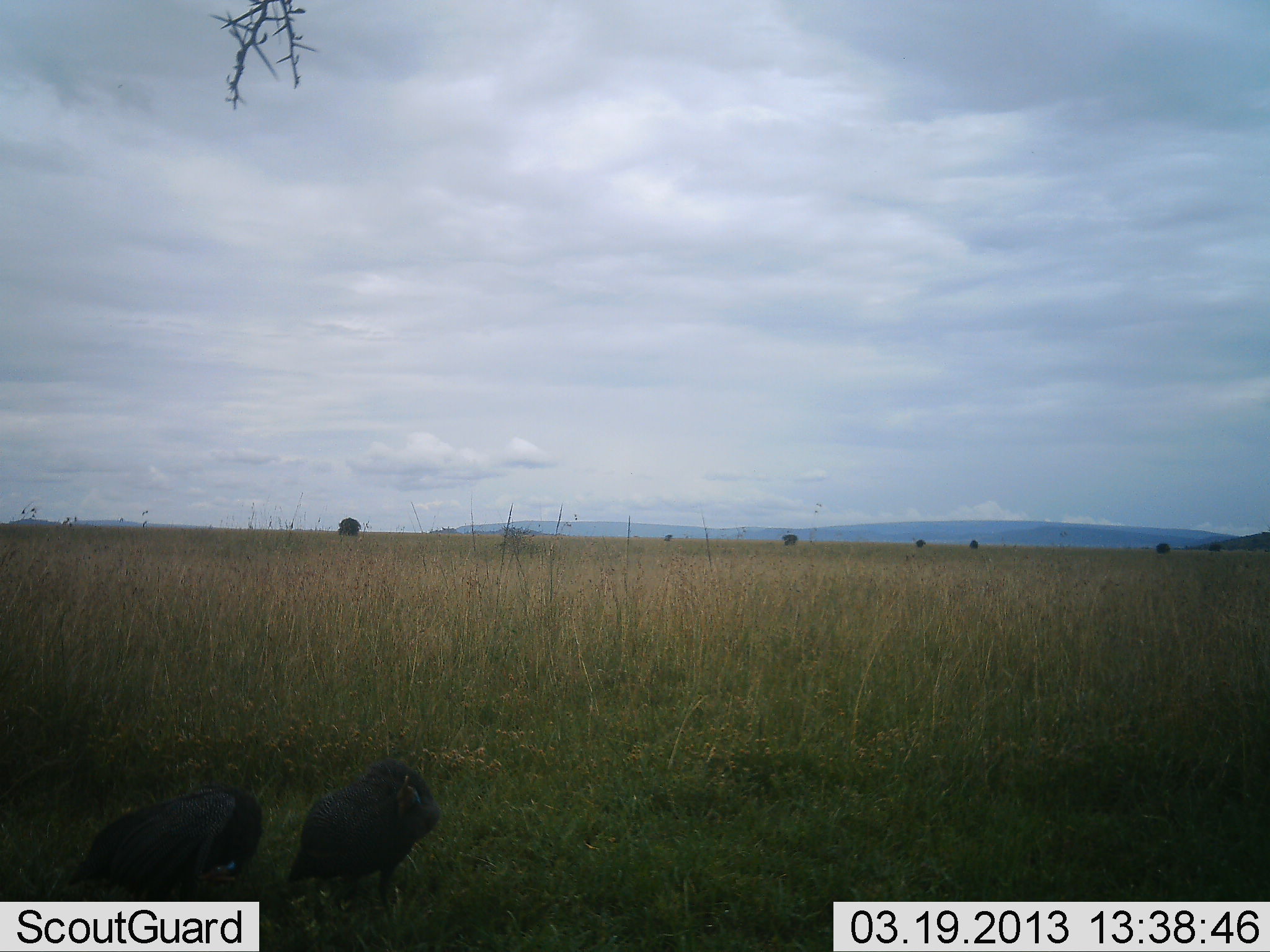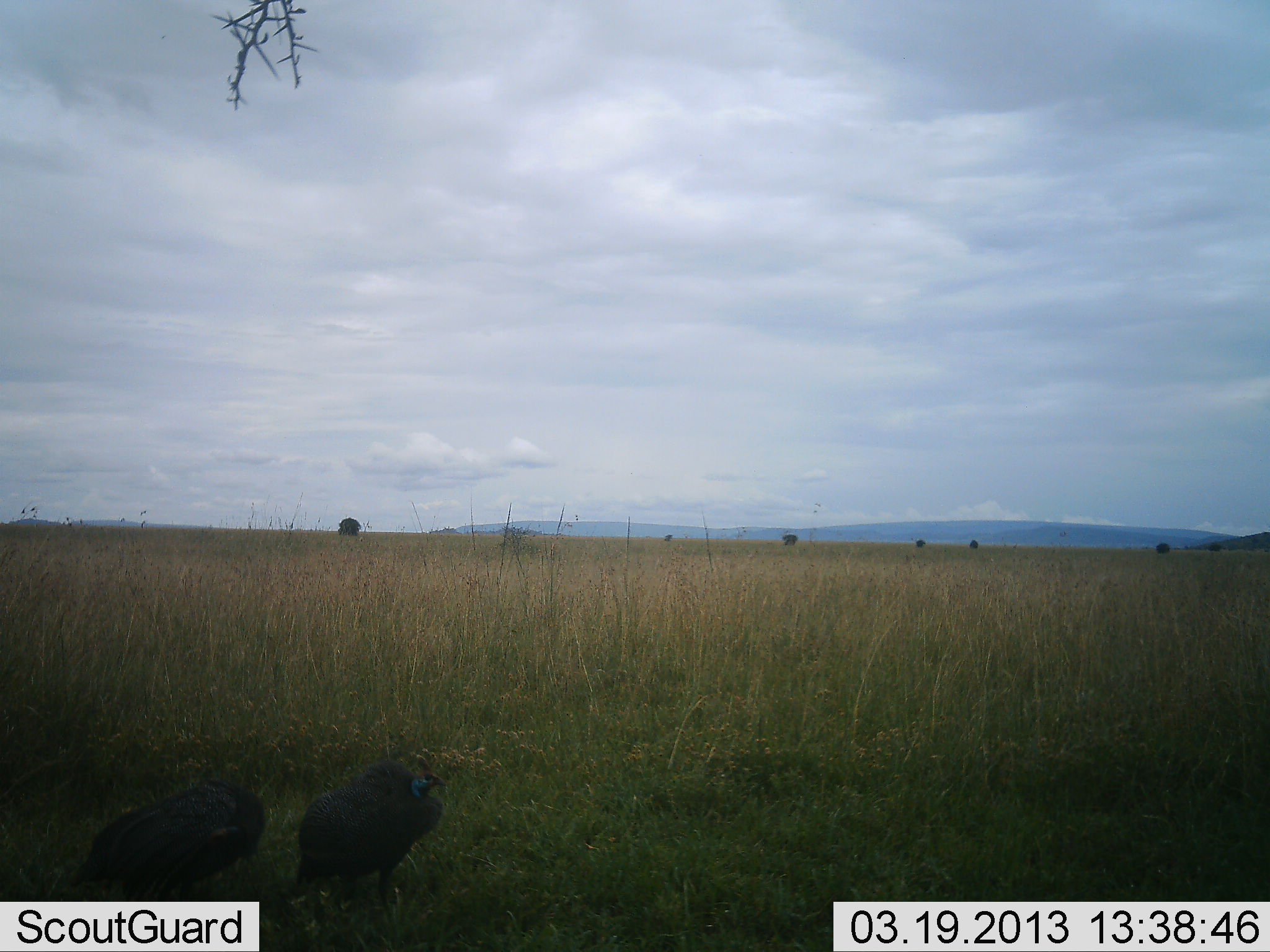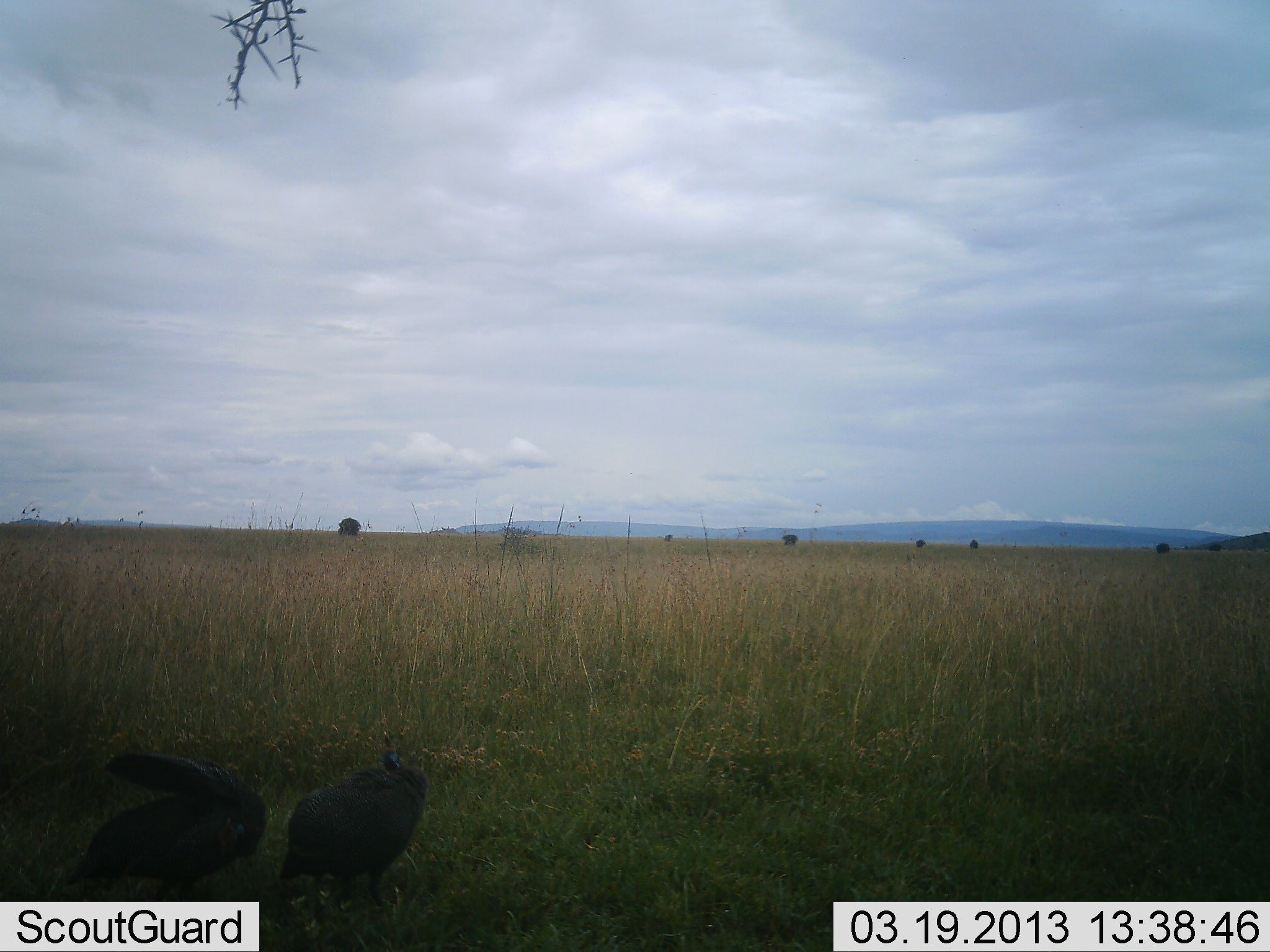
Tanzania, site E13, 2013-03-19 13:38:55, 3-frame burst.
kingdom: Animalia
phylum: Chordata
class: Aves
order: Galliformes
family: Numididae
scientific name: Numididae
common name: guinea fowl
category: guineafowl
Guineafowl (guinea fowl) (Numididae), count 2. Behavior (volunteer vote fractions): standing 62%, resting 27%, moving 15%, interacting 4%. Young present (vote fraction): 0%. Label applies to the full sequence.